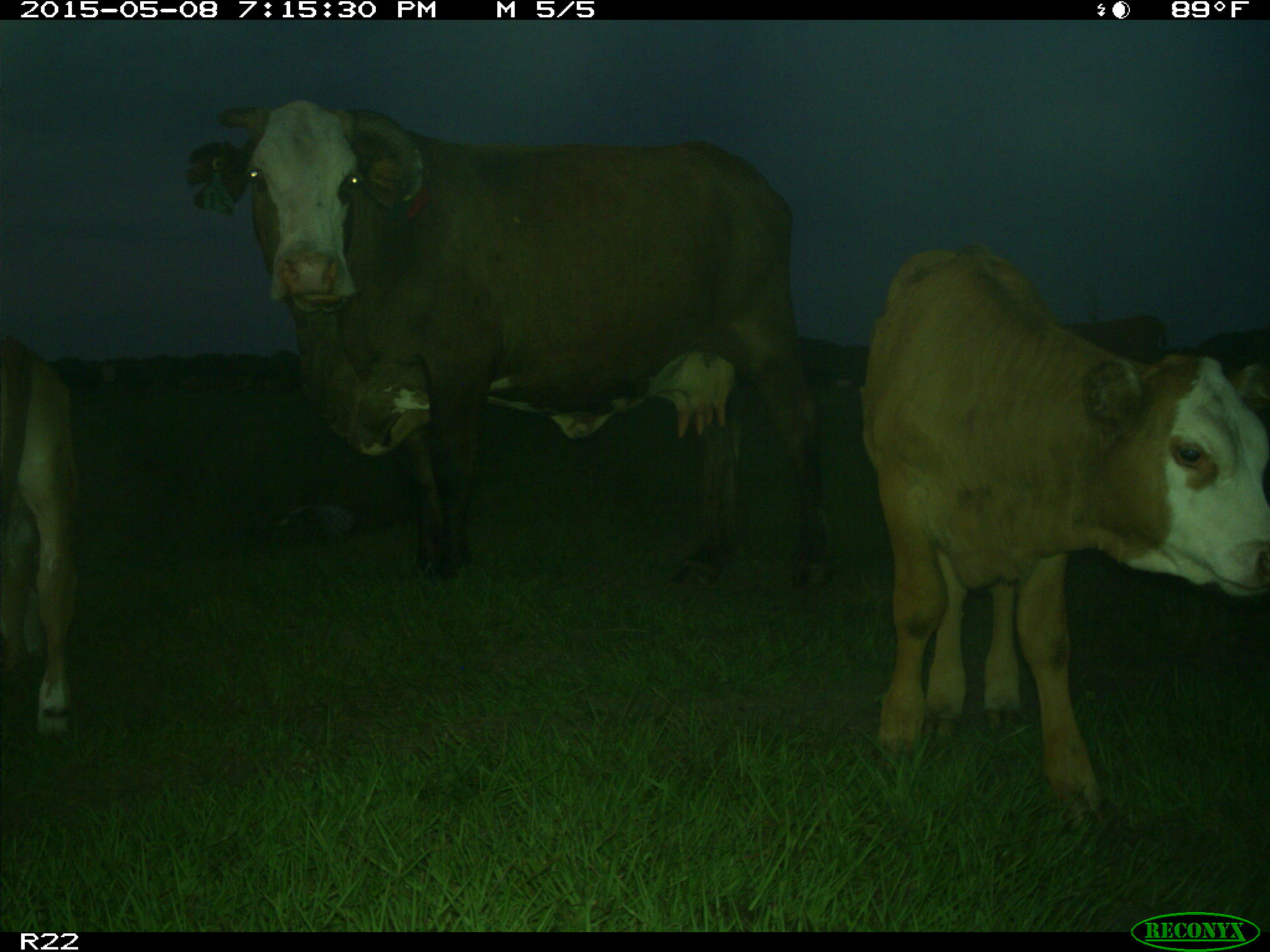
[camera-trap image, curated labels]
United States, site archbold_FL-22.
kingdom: Animalia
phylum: Chordata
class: Mammalia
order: Artiodactyla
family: Bovidae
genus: Bos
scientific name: Bos taurus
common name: domestic cow